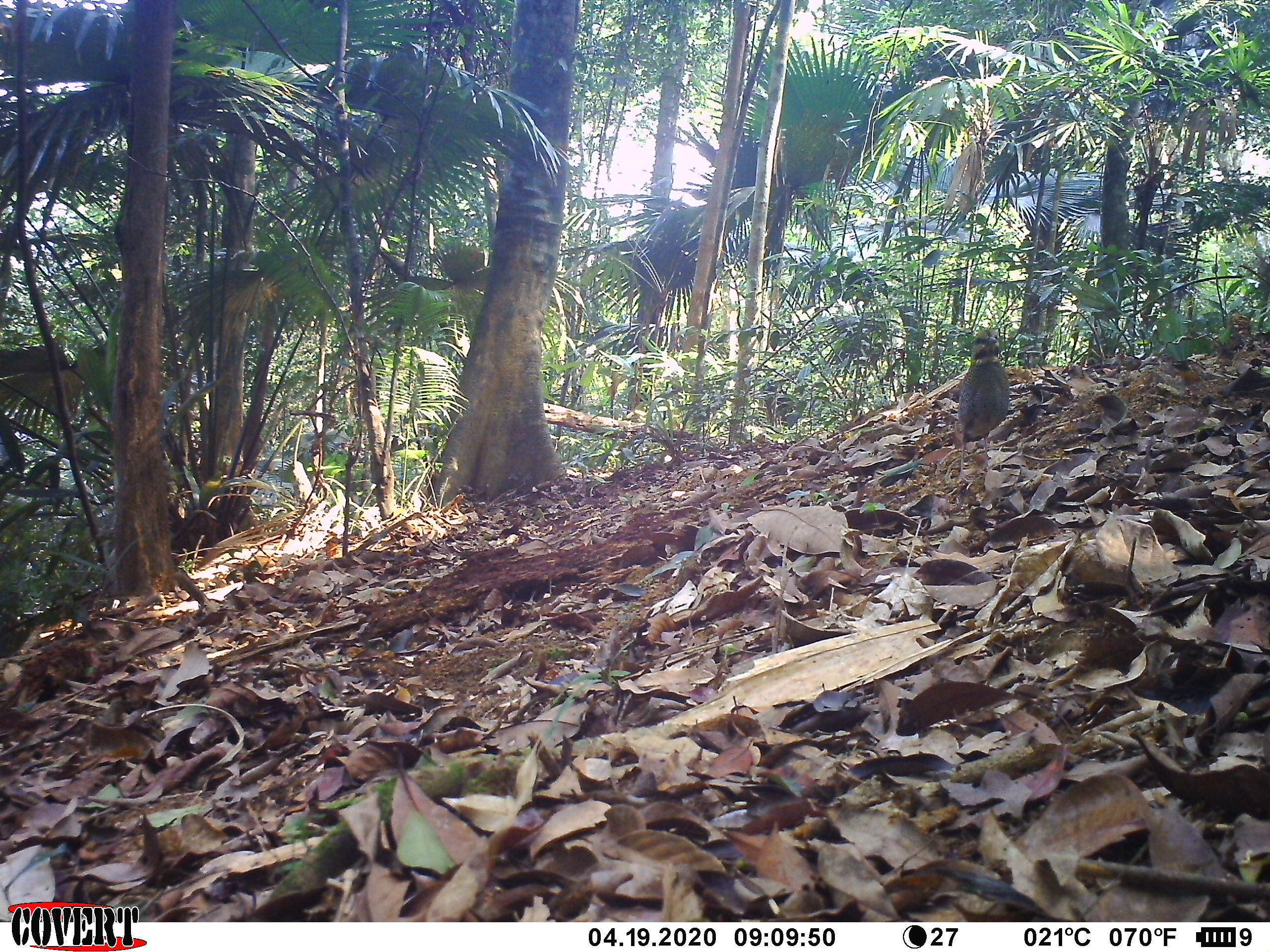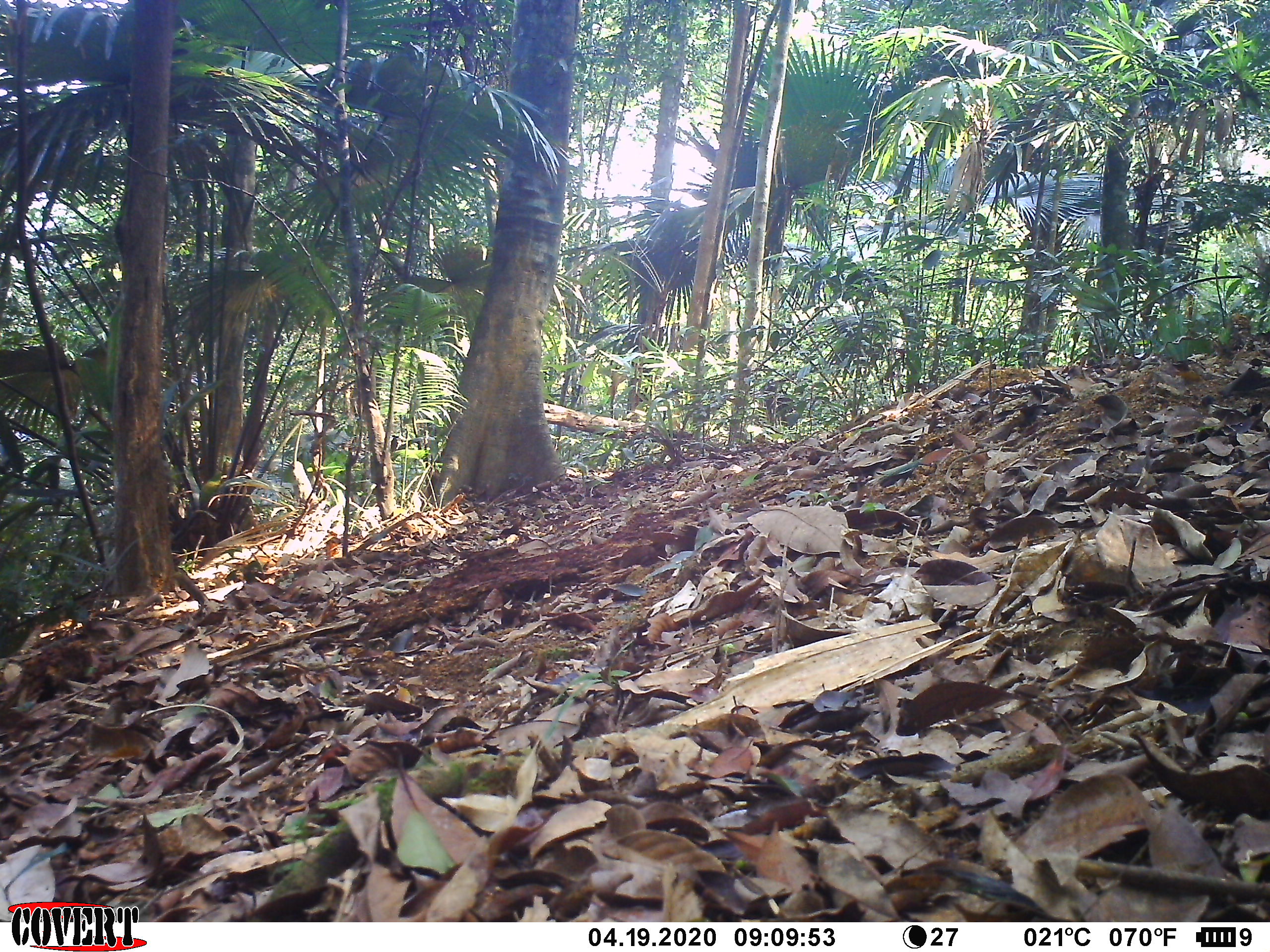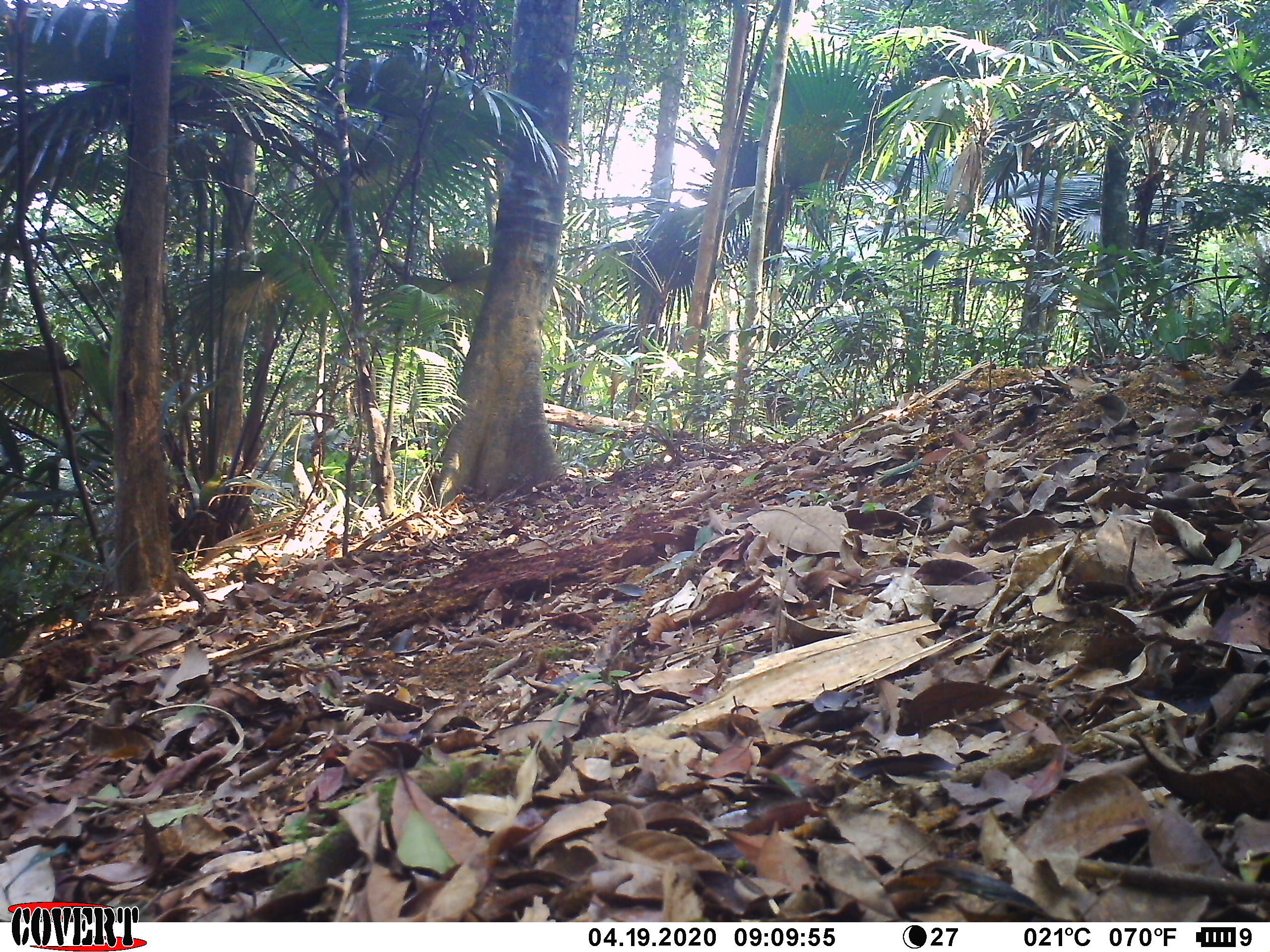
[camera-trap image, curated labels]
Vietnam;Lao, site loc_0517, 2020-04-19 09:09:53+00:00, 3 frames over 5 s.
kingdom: Animalia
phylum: Chordata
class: Aves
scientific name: Aves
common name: bird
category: unidentified bird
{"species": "unidentified bird (bird) (Aves)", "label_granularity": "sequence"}